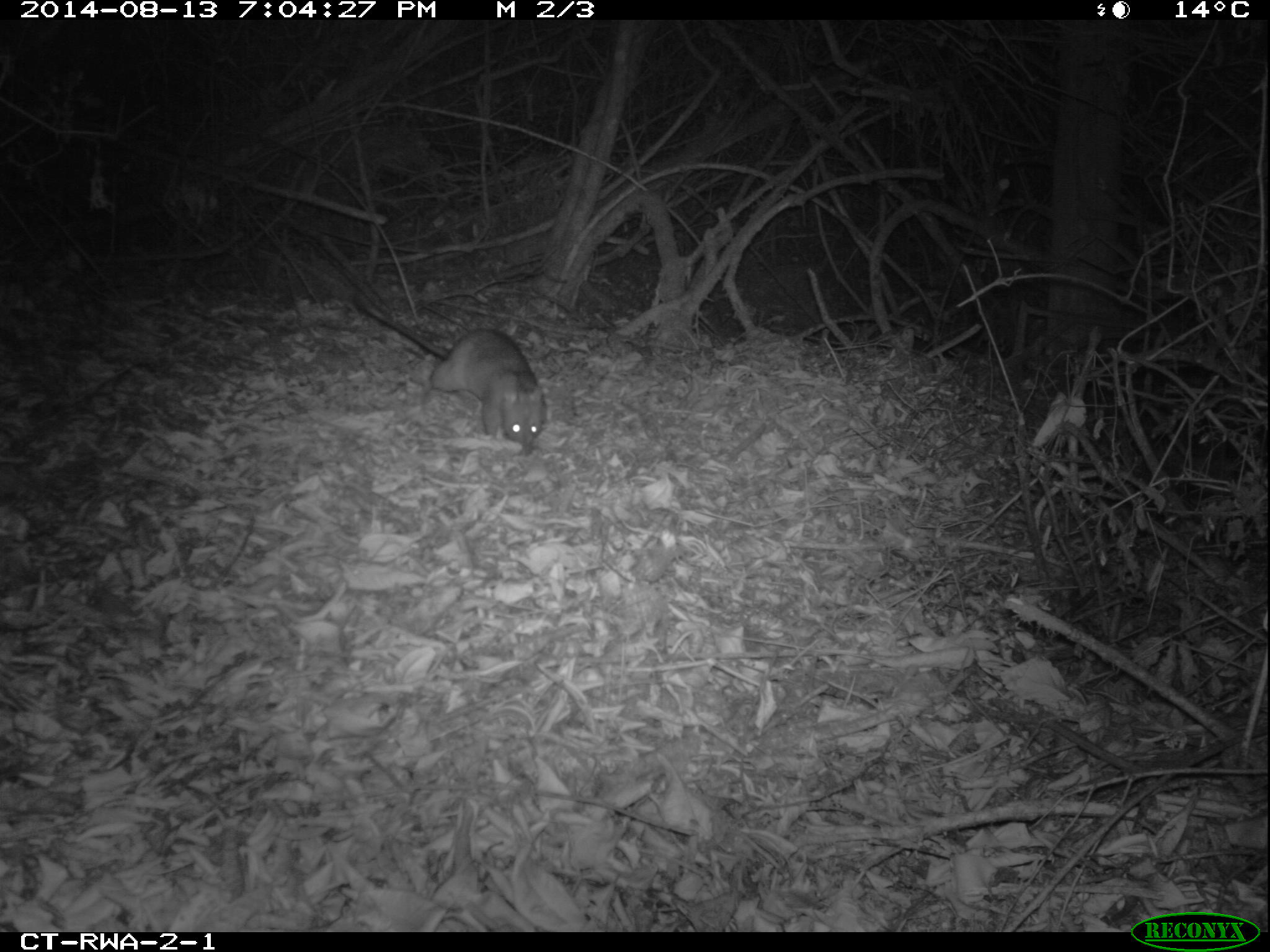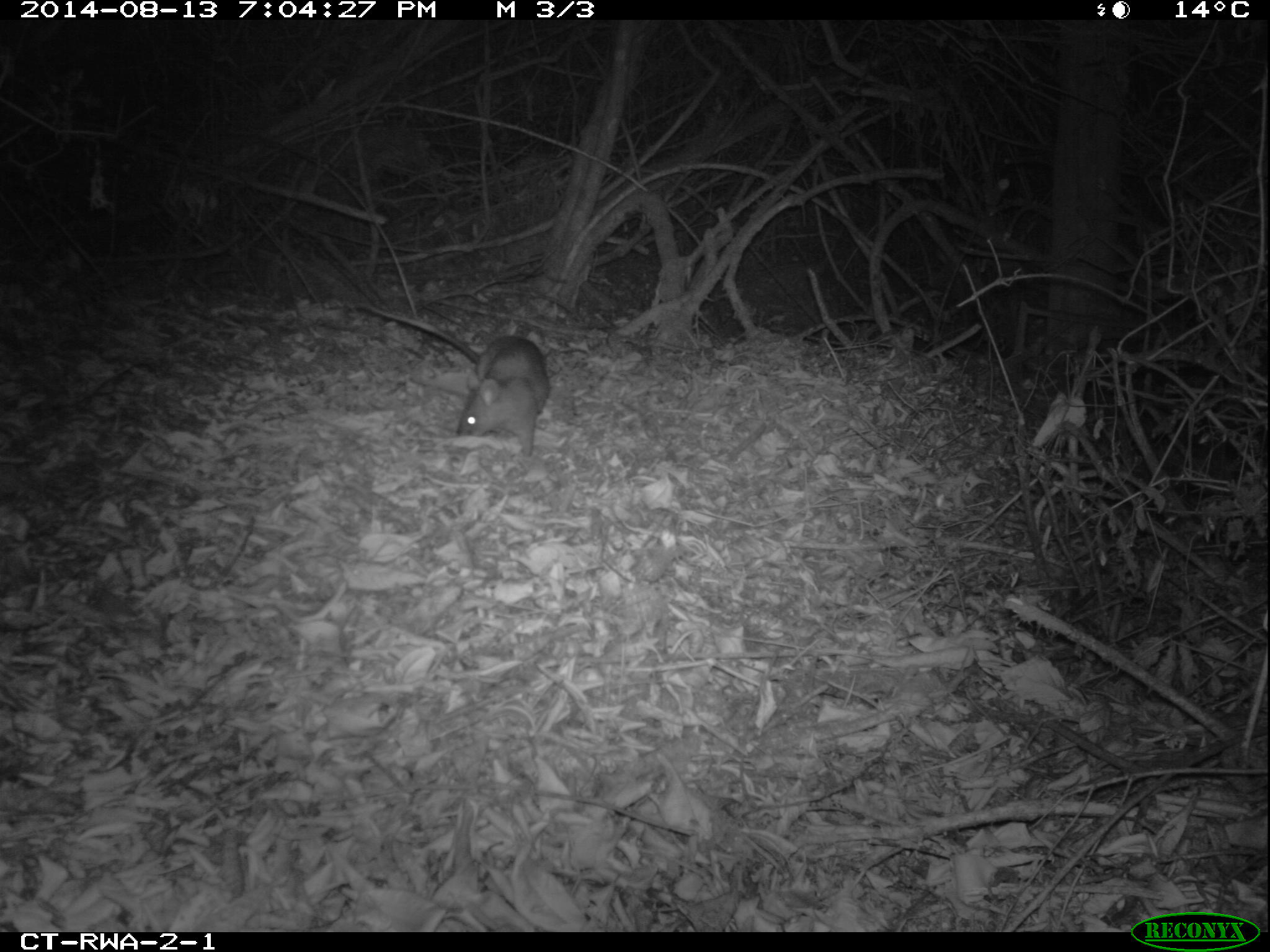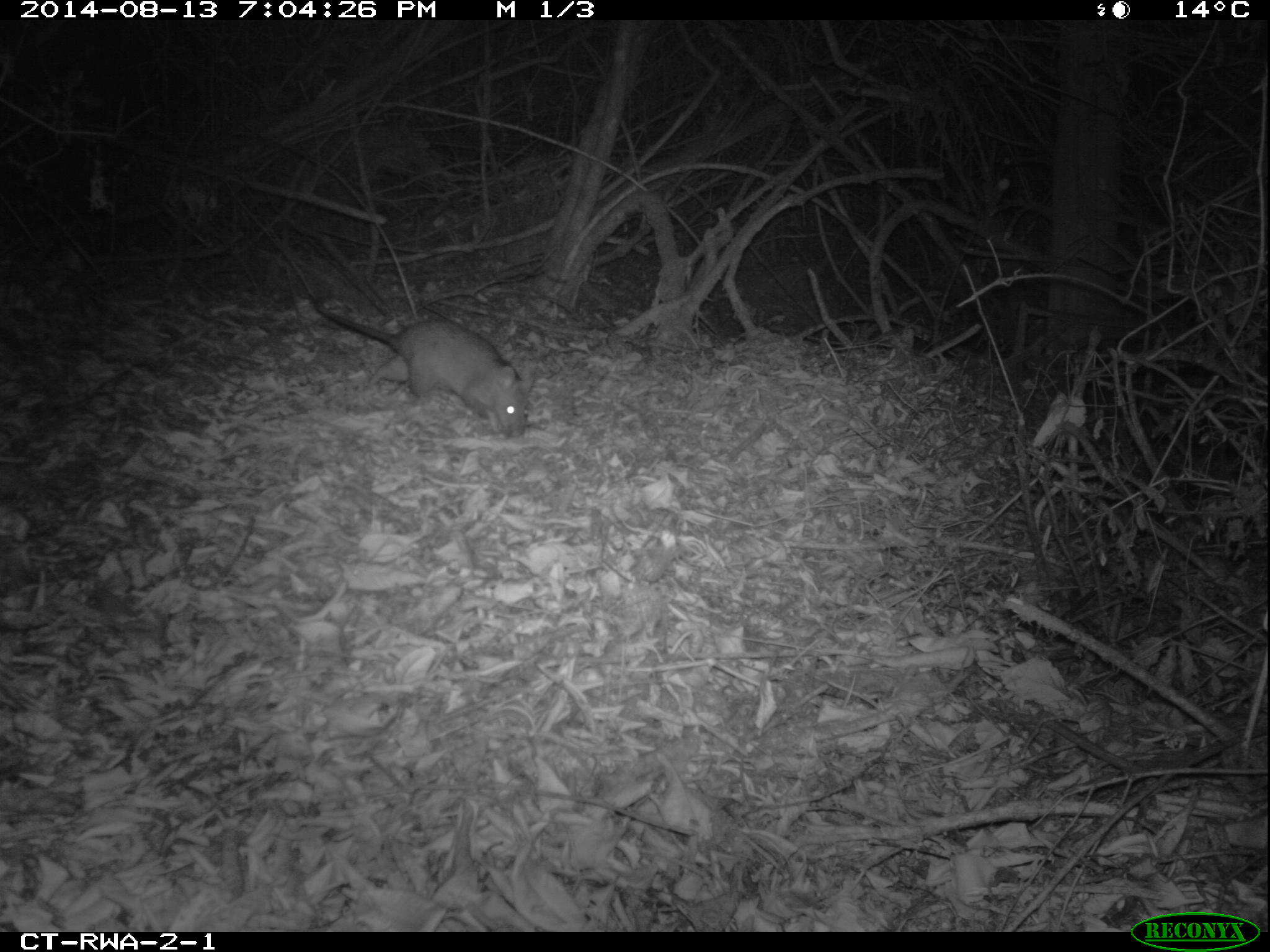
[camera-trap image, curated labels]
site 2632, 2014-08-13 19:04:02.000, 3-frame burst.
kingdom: Animalia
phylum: Chordata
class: Mammalia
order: Rodentia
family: Nesomyidae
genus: Cricetomys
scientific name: Cricetomys gambianus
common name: african giant pouched rat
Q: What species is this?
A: Cricetomys gambianus (african giant pouched rat).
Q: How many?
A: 1.